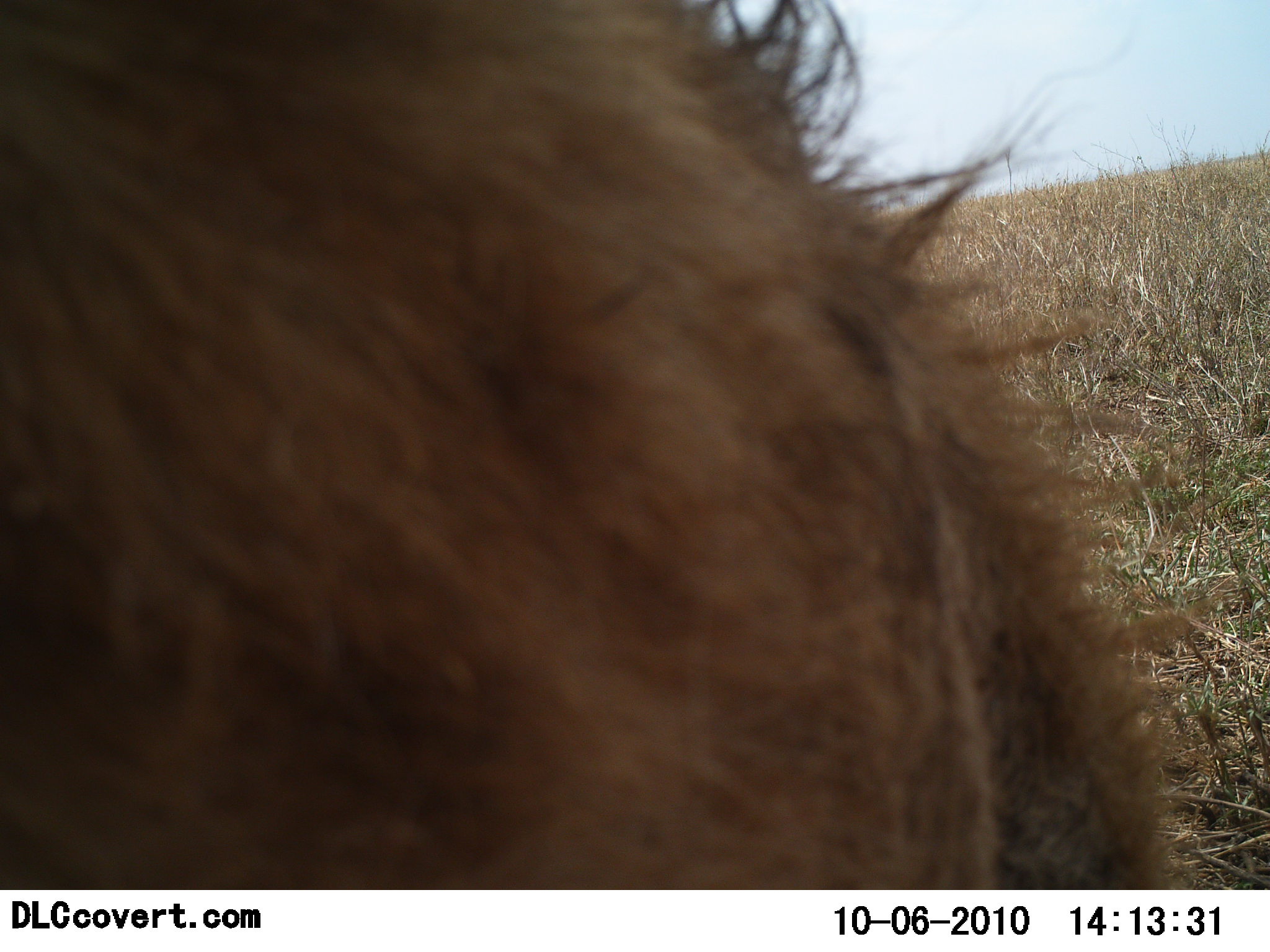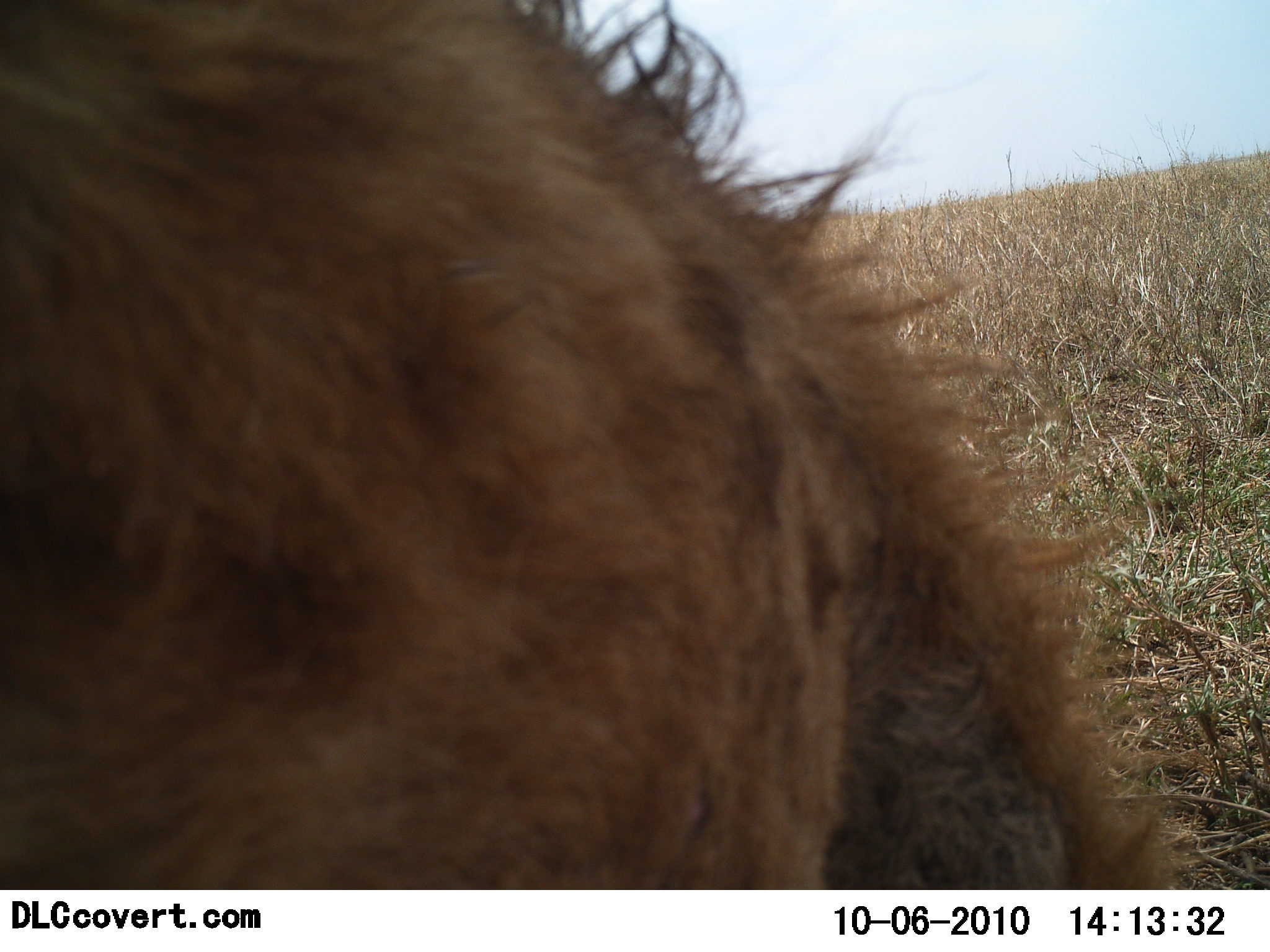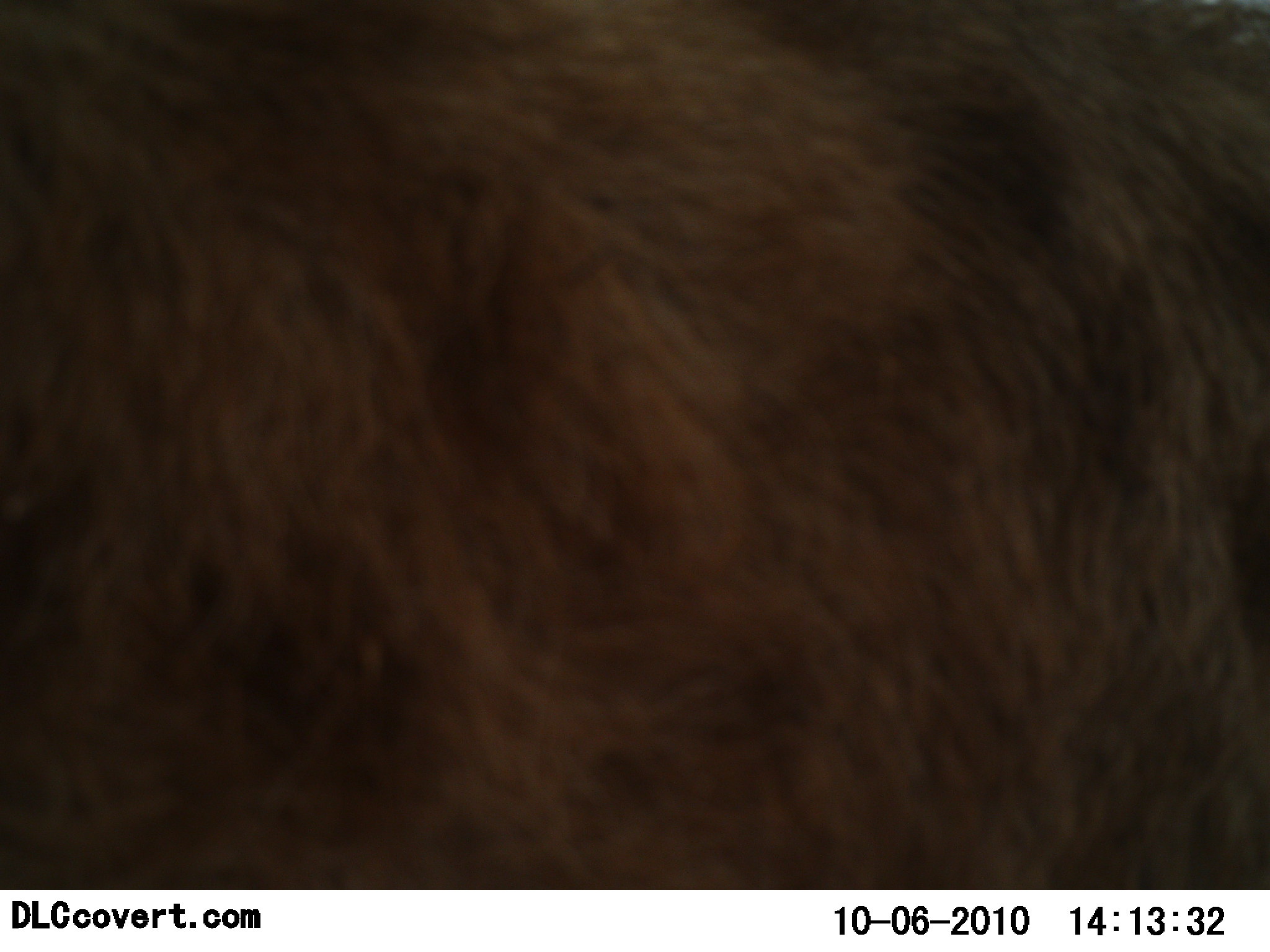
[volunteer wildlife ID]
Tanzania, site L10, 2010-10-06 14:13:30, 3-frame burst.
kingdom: Animalia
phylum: Chordata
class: Mammalia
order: Carnivora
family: Hyaenidae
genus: Crocuta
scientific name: Crocuta crocuta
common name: spotted hyena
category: hyenaspotted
Hyenaspotted (spotted hyena) (Crocuta crocuta), count 1. Behavior (volunteer vote fractions): standing 77%, resting 0%, moving 23%, interacting 8%. Young present (vote fraction): 0%. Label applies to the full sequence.